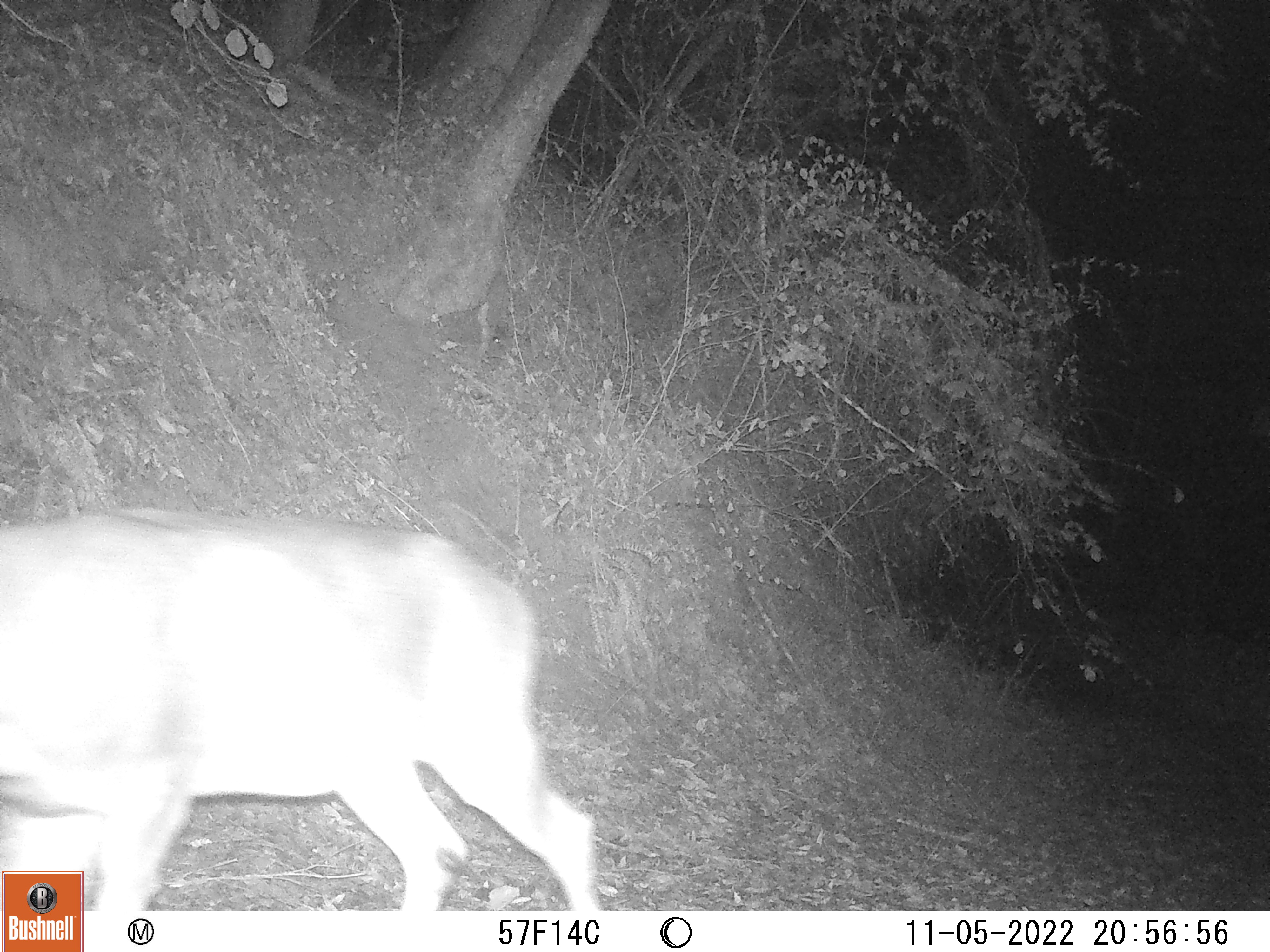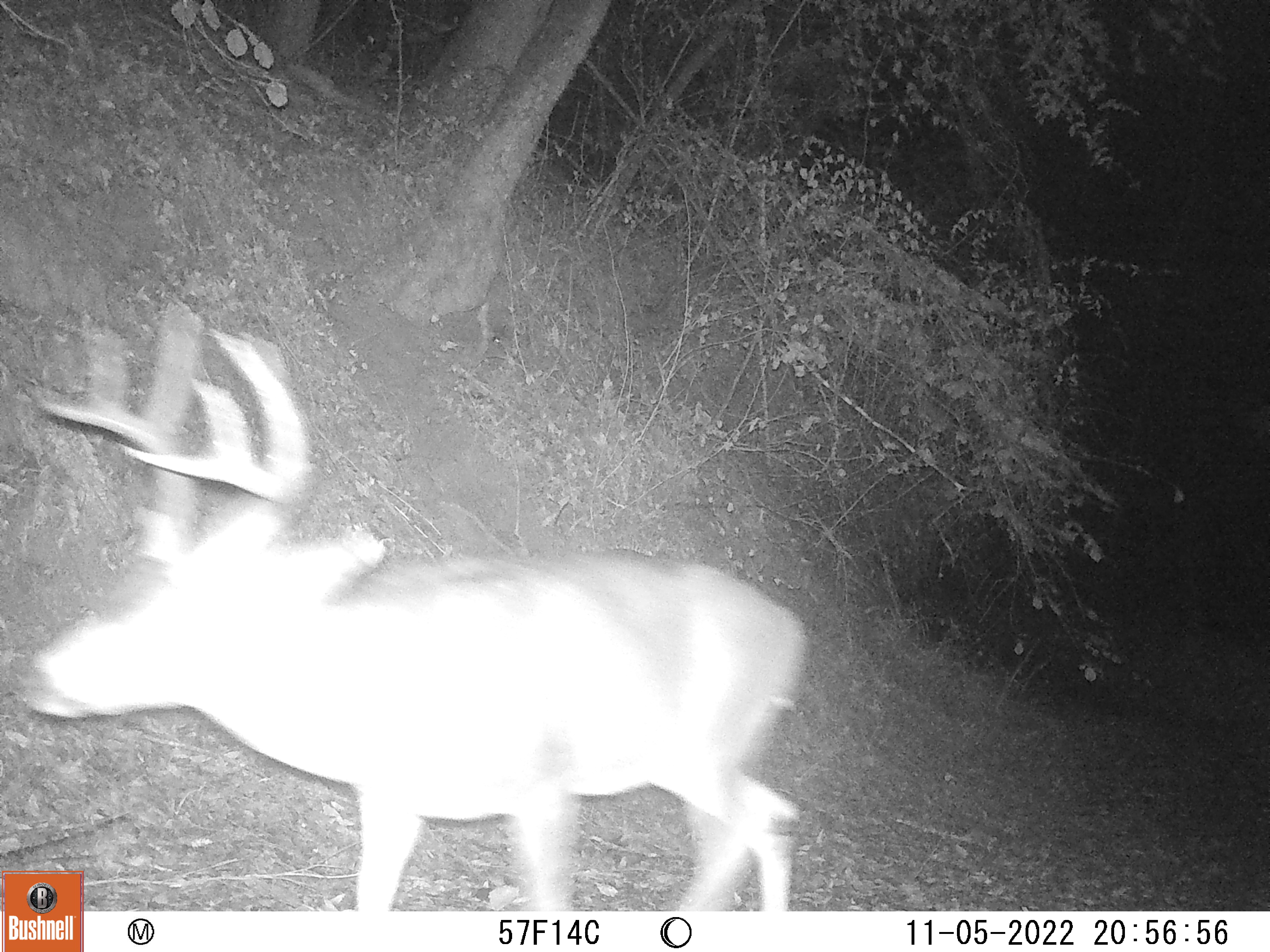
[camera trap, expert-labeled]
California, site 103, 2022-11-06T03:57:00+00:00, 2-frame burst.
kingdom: Animalia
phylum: Chordata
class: Mammalia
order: Artiodactyla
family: Cervidae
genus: Odocoileus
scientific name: Odocoileus hemionus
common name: mule deer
Mule deer (Odocoileus hemionus).